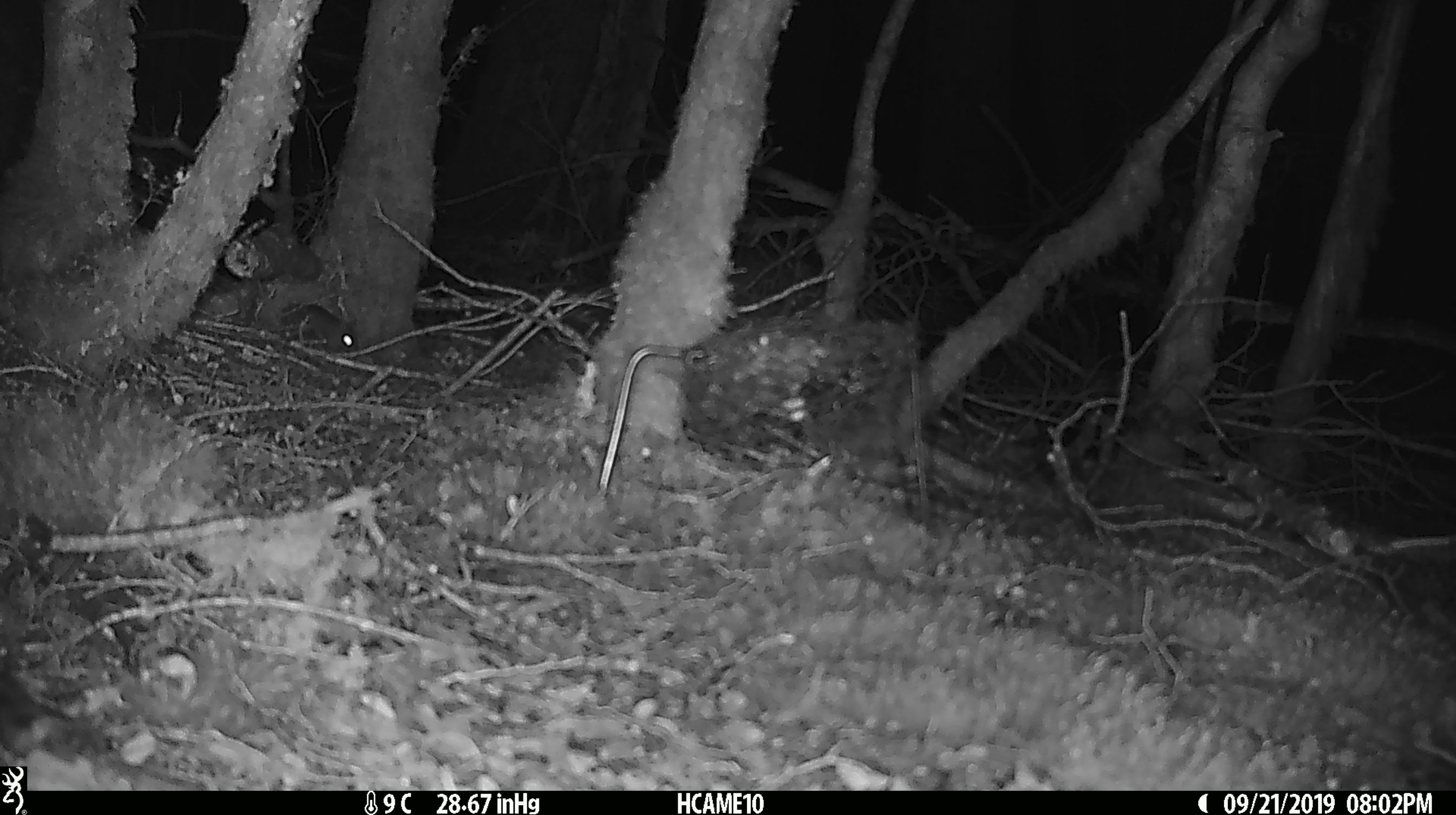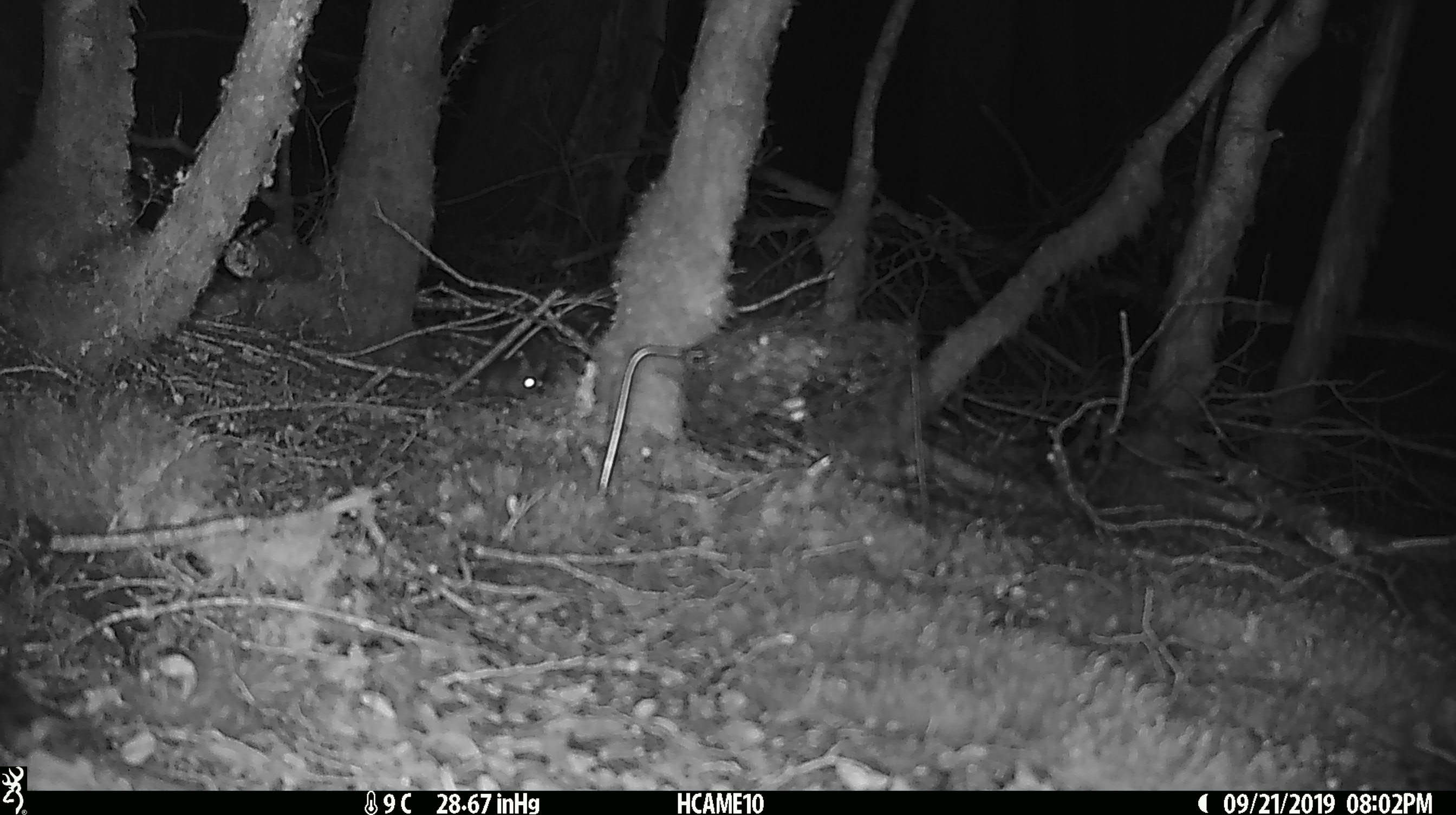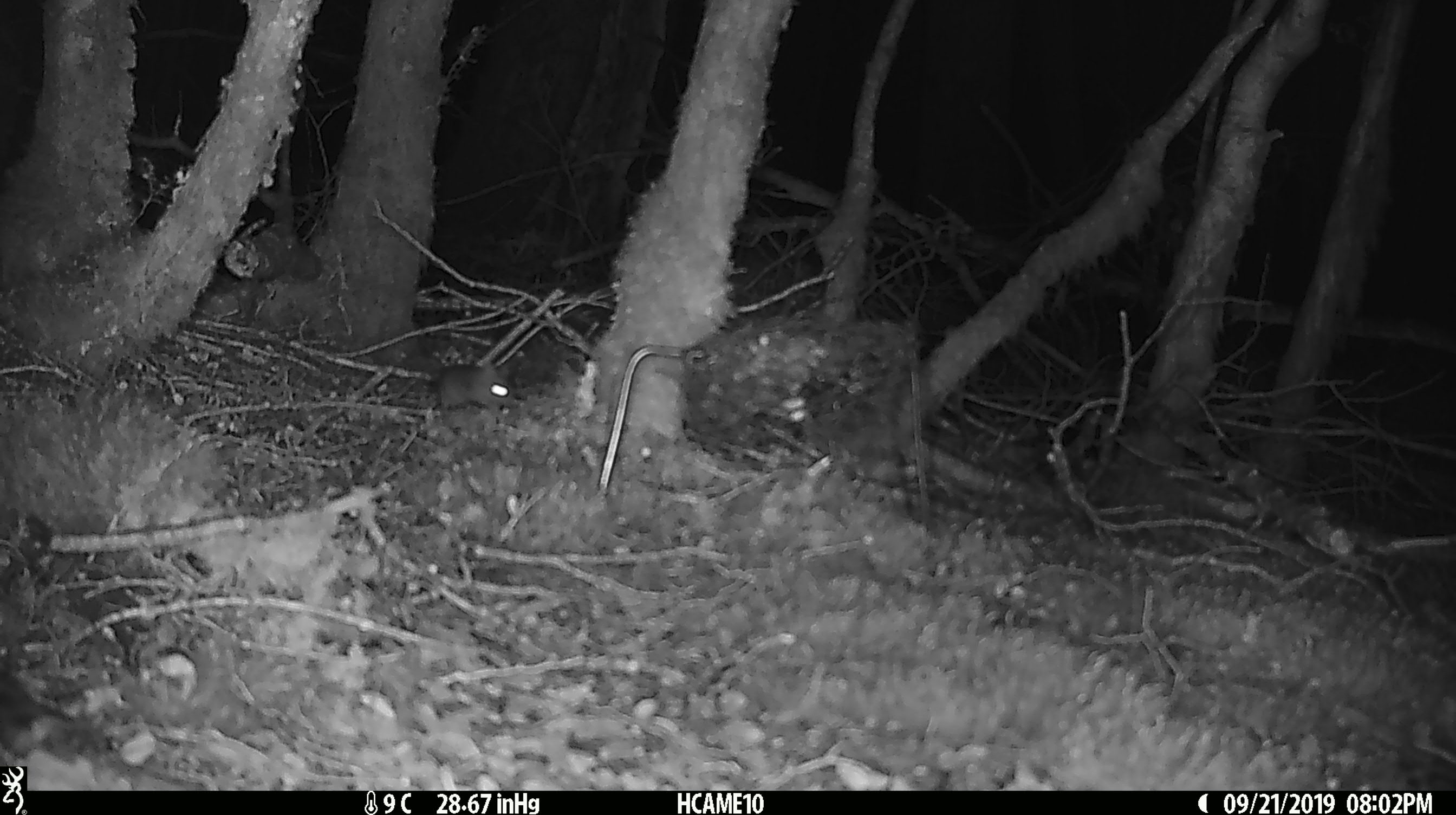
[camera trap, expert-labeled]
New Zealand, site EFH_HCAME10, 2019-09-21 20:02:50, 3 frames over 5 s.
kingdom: Animalia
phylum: Chordata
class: Mammalia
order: Rodentia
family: Muridae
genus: Mus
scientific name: Mus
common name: mouse